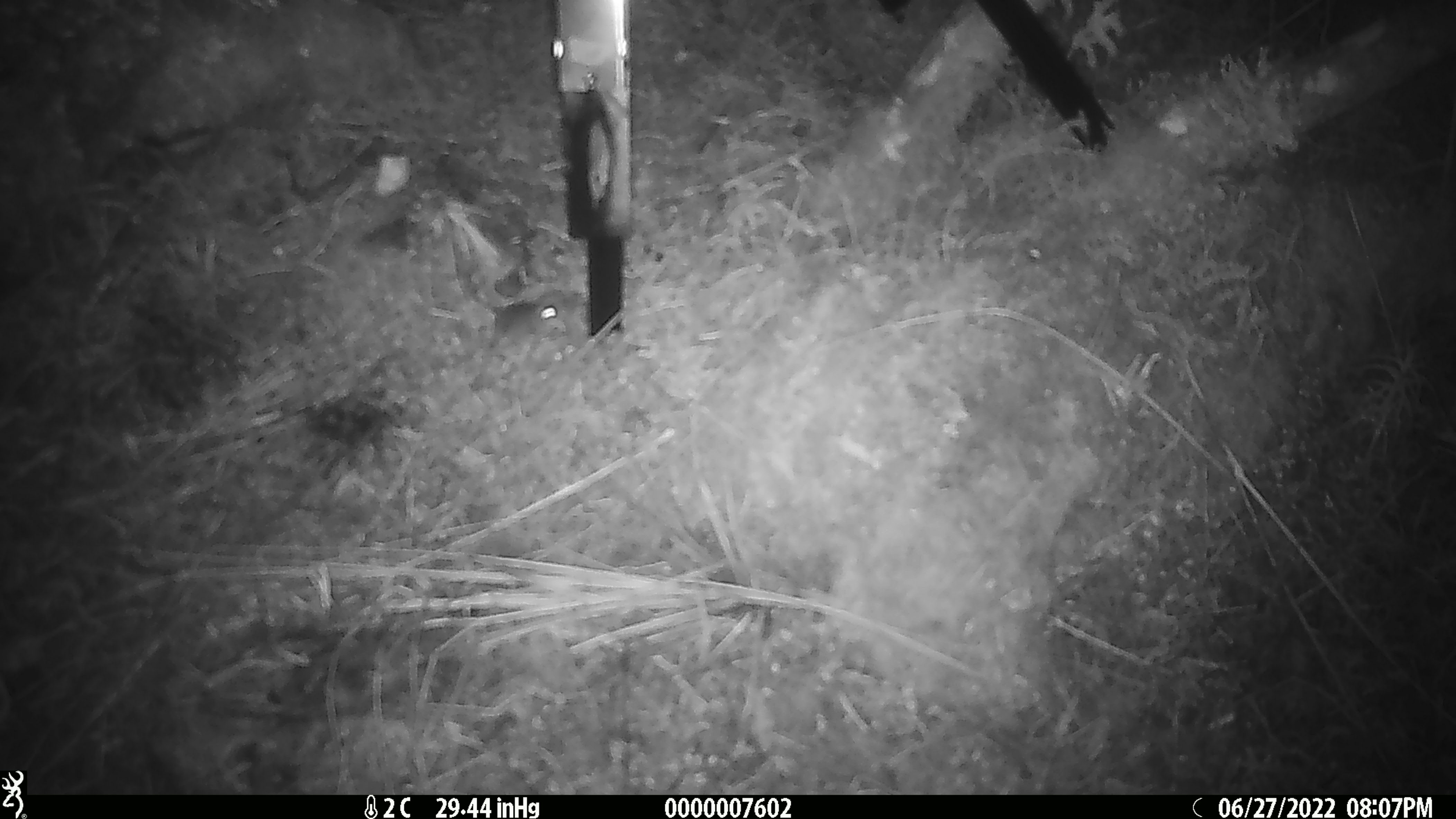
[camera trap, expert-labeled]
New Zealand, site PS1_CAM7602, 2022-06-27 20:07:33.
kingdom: Animalia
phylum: Chordata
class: Mammalia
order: Rodentia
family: Muridae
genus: Mus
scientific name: Mus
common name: mouse